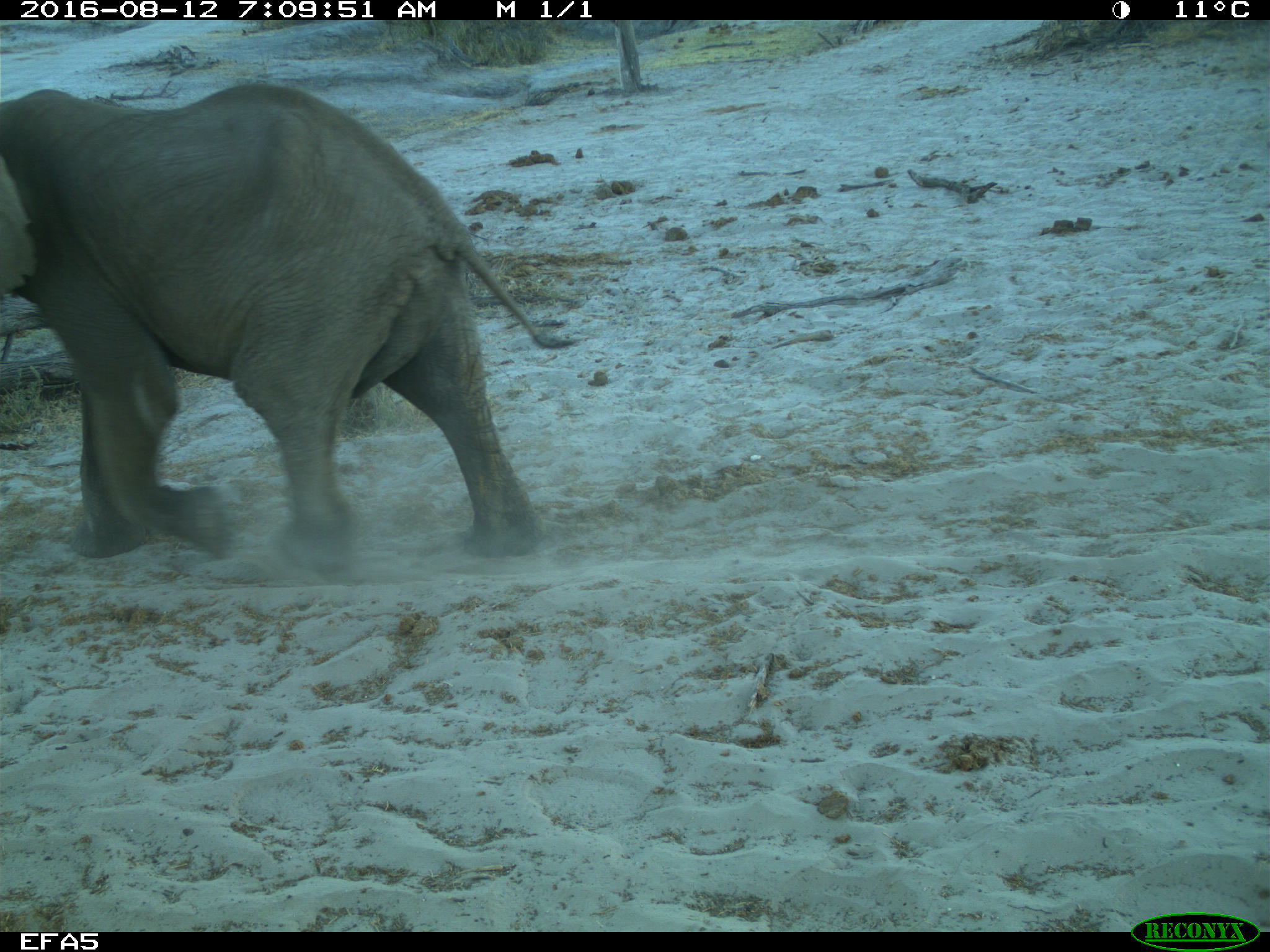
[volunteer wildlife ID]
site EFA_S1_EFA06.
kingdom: Animalia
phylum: Chordata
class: Mammalia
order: Proboscidea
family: Elephantidae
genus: Loxodonta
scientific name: Loxodonta africana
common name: african bush elephant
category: elephant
Elephant (african bush elephant) (Loxodonta africana), count 1. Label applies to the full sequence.